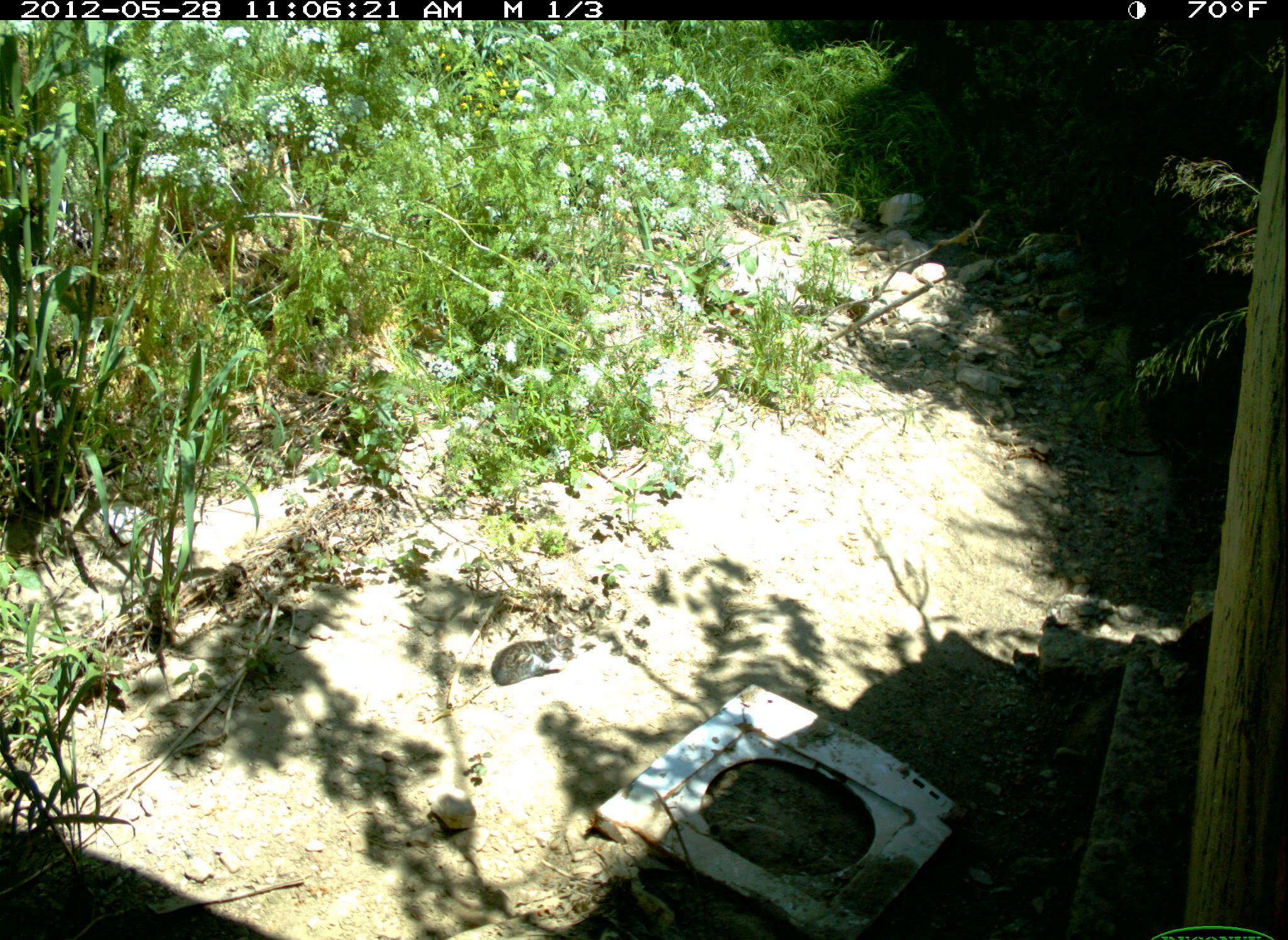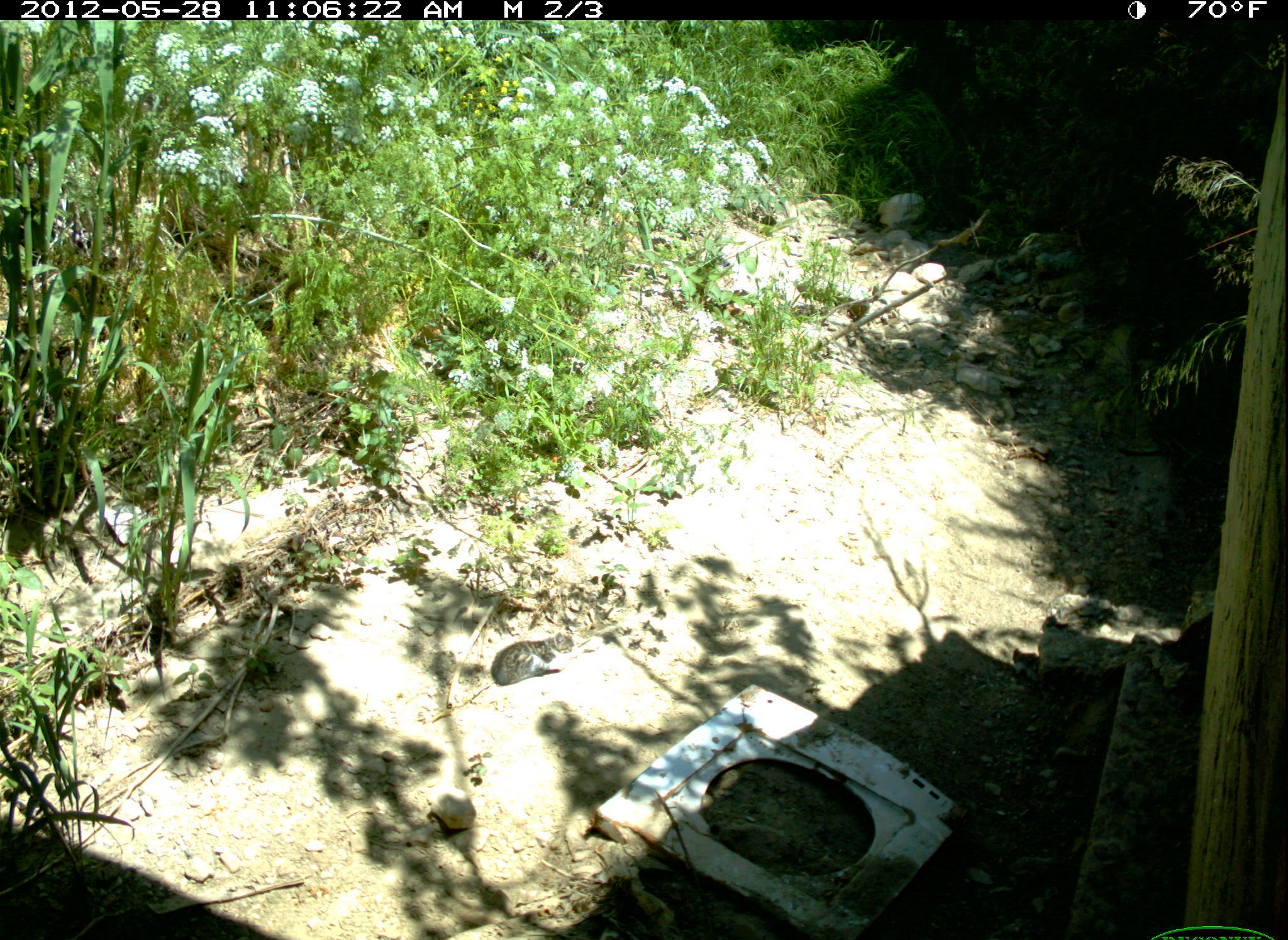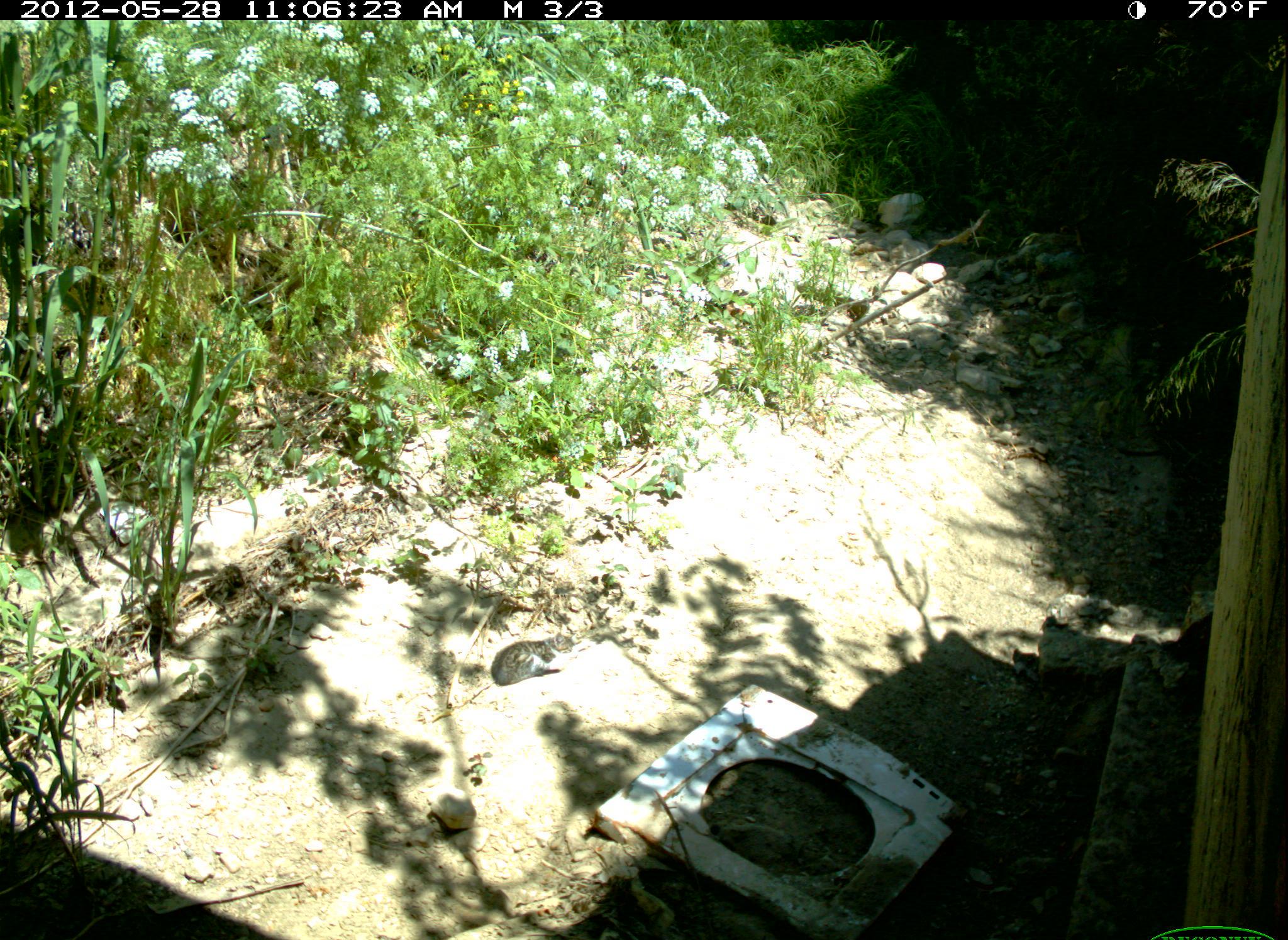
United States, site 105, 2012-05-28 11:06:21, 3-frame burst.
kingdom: Animalia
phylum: Chordata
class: Mammalia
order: Carnivora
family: Felidae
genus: Felis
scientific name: Felis catus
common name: cat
Cat (Felis catus).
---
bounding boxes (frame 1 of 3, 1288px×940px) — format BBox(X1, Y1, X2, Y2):
cat: BBox(488, 607, 583, 697)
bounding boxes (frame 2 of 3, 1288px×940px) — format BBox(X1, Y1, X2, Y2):
cat: BBox(478, 623, 580, 696)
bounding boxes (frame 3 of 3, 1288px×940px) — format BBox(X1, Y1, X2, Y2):
cat: BBox(486, 620, 583, 689)